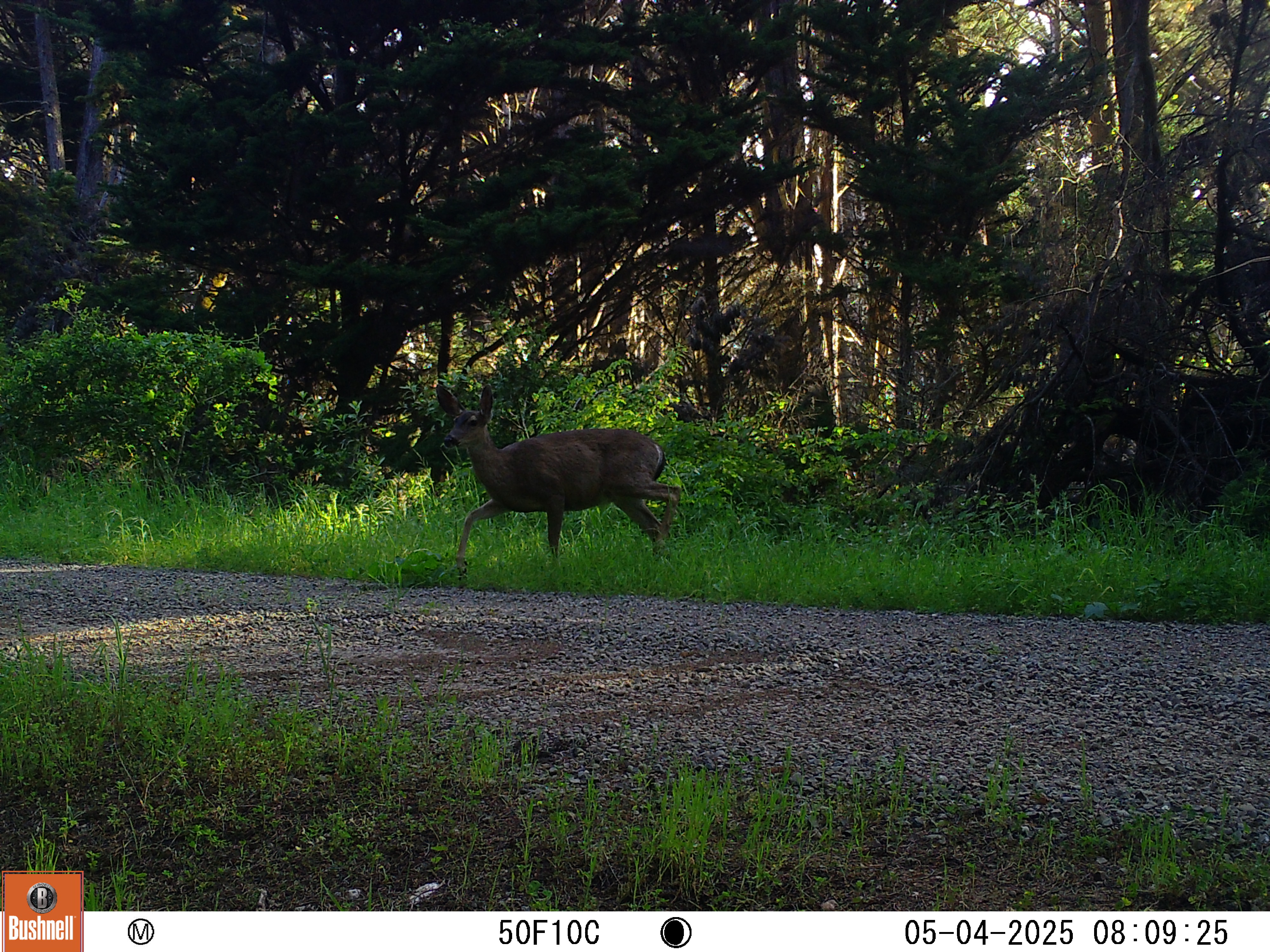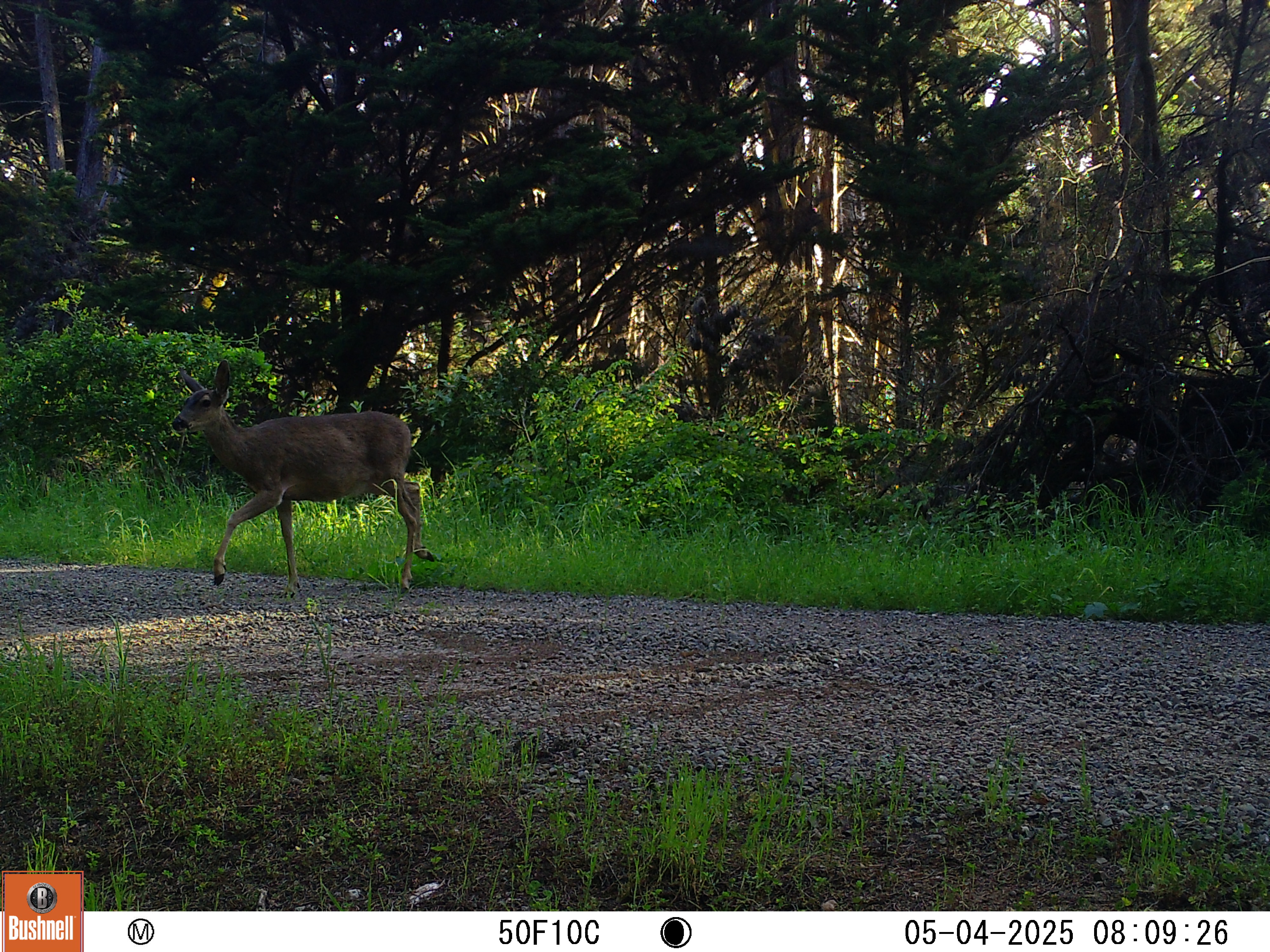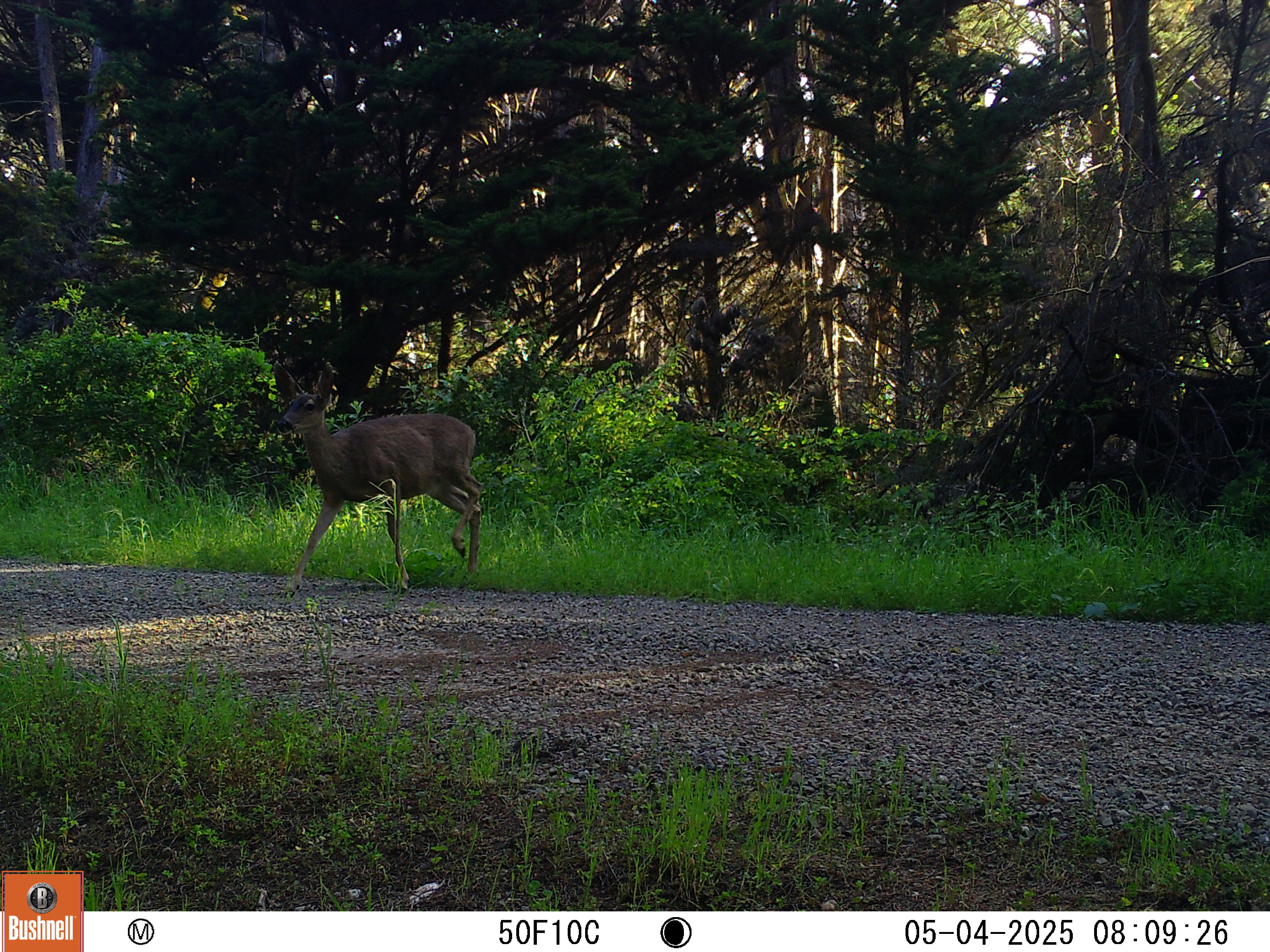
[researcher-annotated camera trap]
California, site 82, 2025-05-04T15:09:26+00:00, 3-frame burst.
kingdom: Animalia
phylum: Chordata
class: Mammalia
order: Artiodactyla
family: Cervidae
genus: Odocoileus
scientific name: Odocoileus hemionus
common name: mule deer